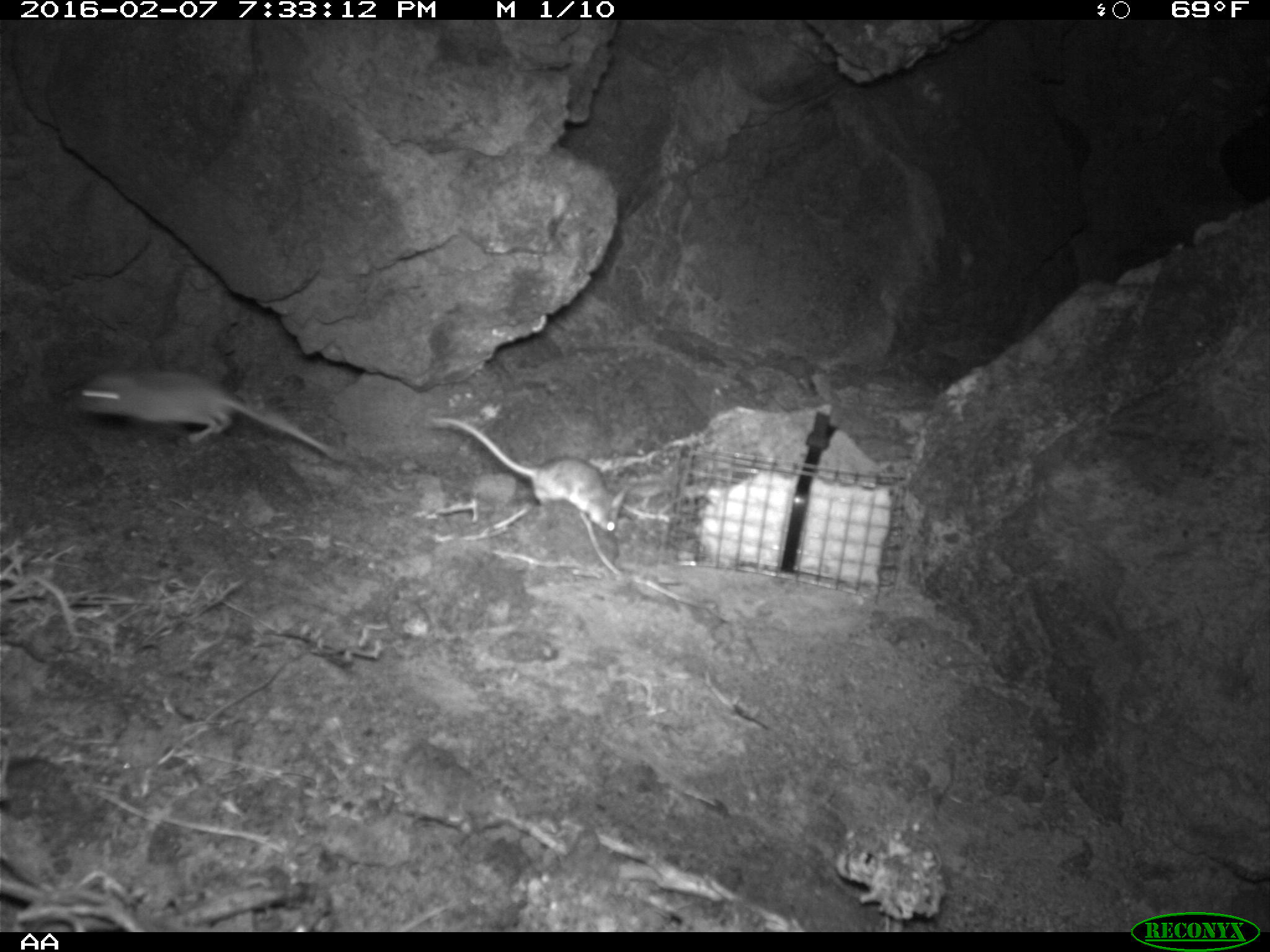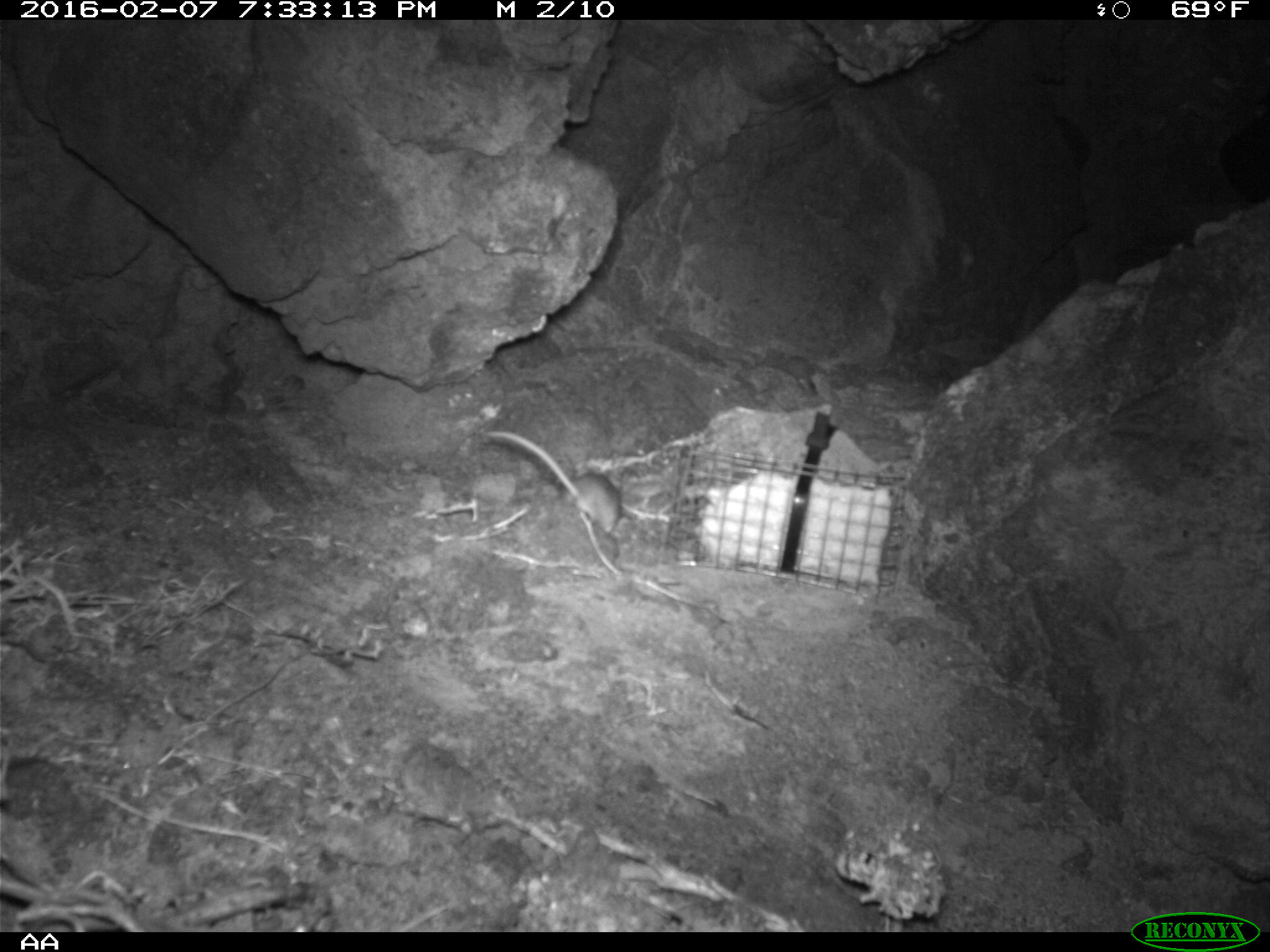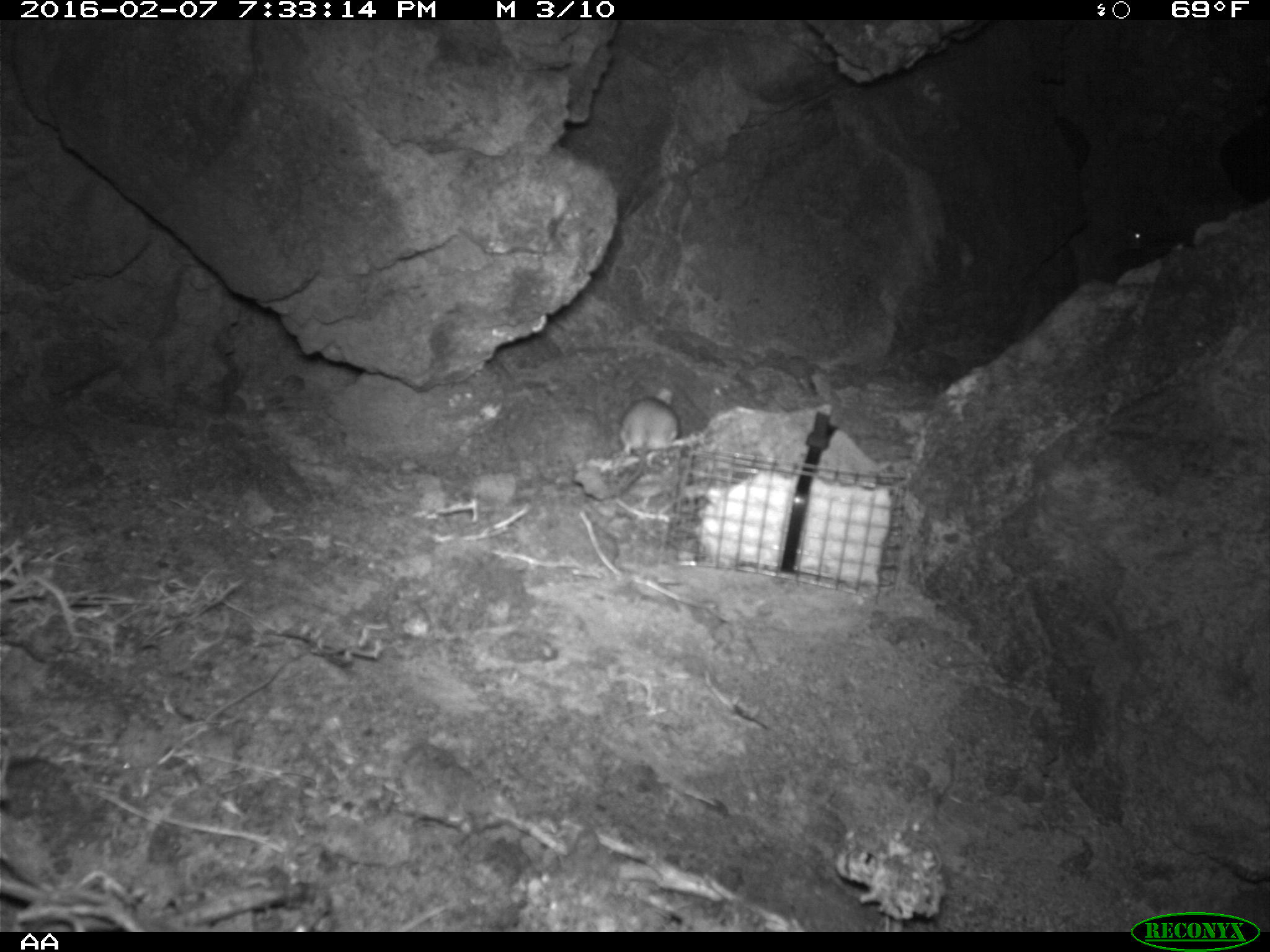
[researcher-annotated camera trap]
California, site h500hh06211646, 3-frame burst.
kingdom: Animalia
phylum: Chordata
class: Mammalia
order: Rodentia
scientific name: Rodentia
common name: rodent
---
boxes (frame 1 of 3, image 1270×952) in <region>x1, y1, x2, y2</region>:
rodent: <region>73, 369, 352, 462</region>; <region>430, 415, 626, 534</region>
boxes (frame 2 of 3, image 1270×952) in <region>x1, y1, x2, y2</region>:
rodent: <region>483, 430, 623, 535</region>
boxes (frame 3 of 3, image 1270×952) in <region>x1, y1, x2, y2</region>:
rodent: <region>619, 387, 678, 491</region>; <region>1125, 229, 1145, 245</region>